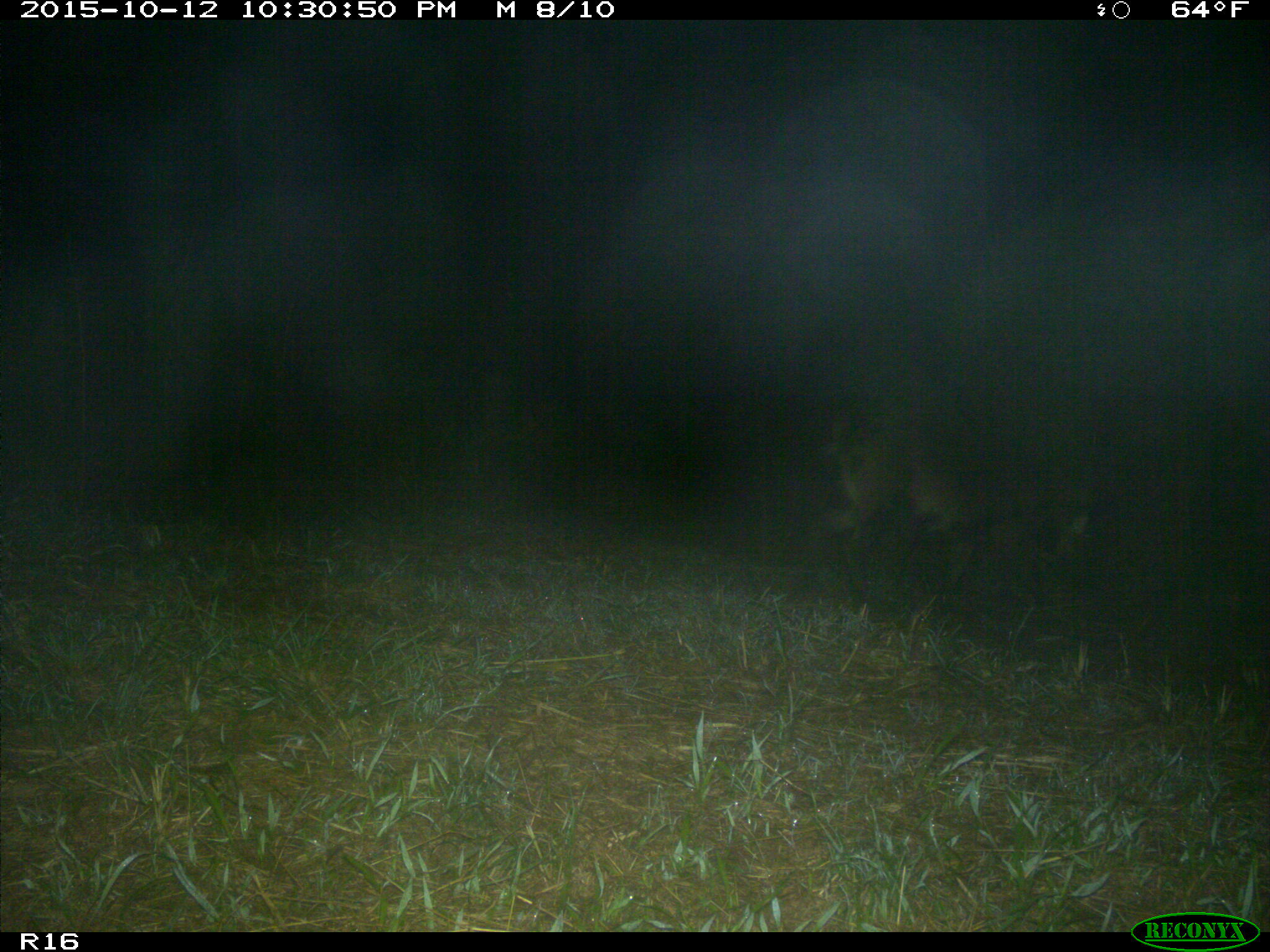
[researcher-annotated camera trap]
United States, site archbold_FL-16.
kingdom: Animalia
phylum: Chordata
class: Mammalia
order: Artiodactyla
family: Suidae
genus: Sus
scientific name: Sus scrofa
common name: wild boar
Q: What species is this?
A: Sus scrofa (wild boar).